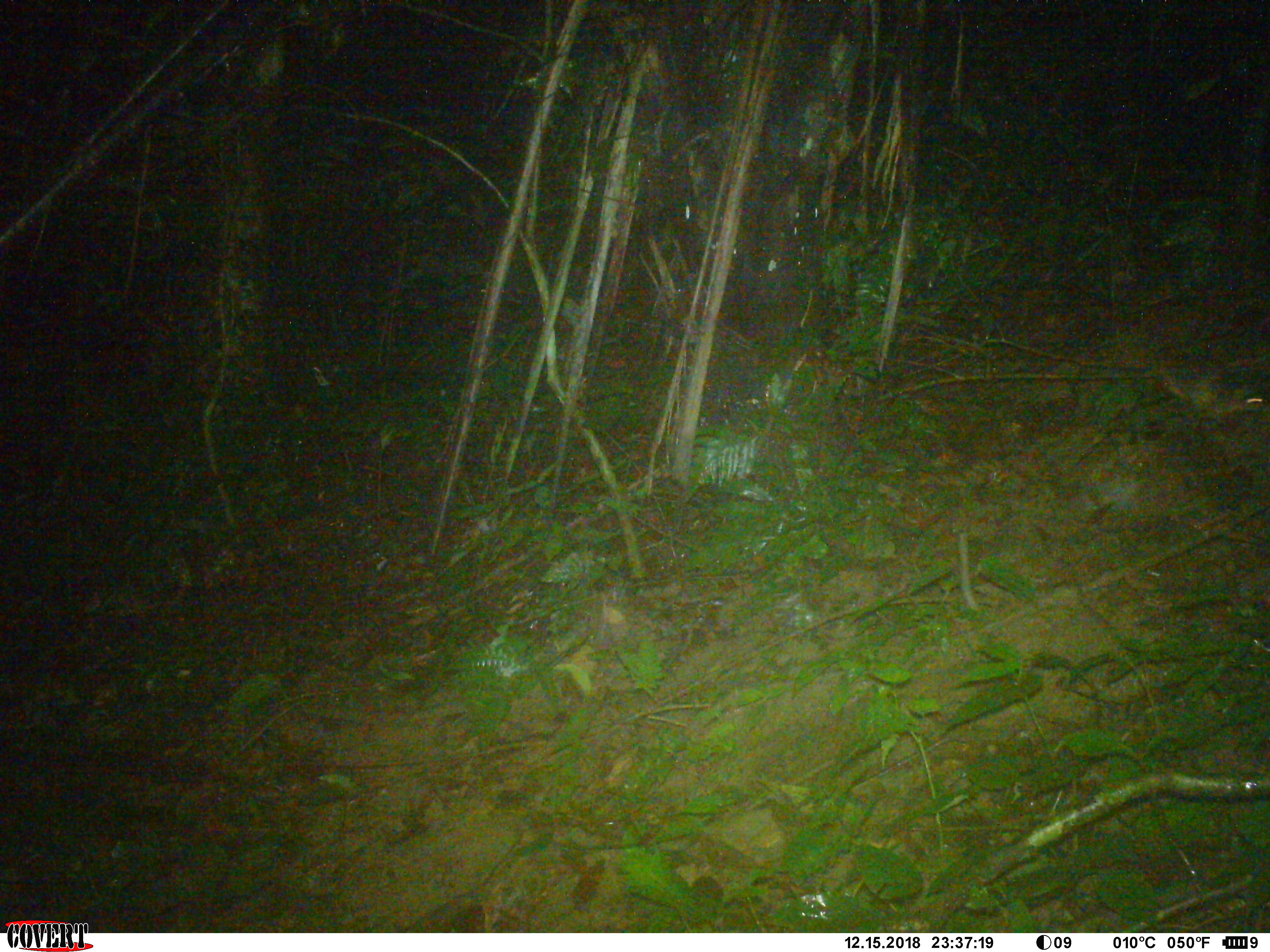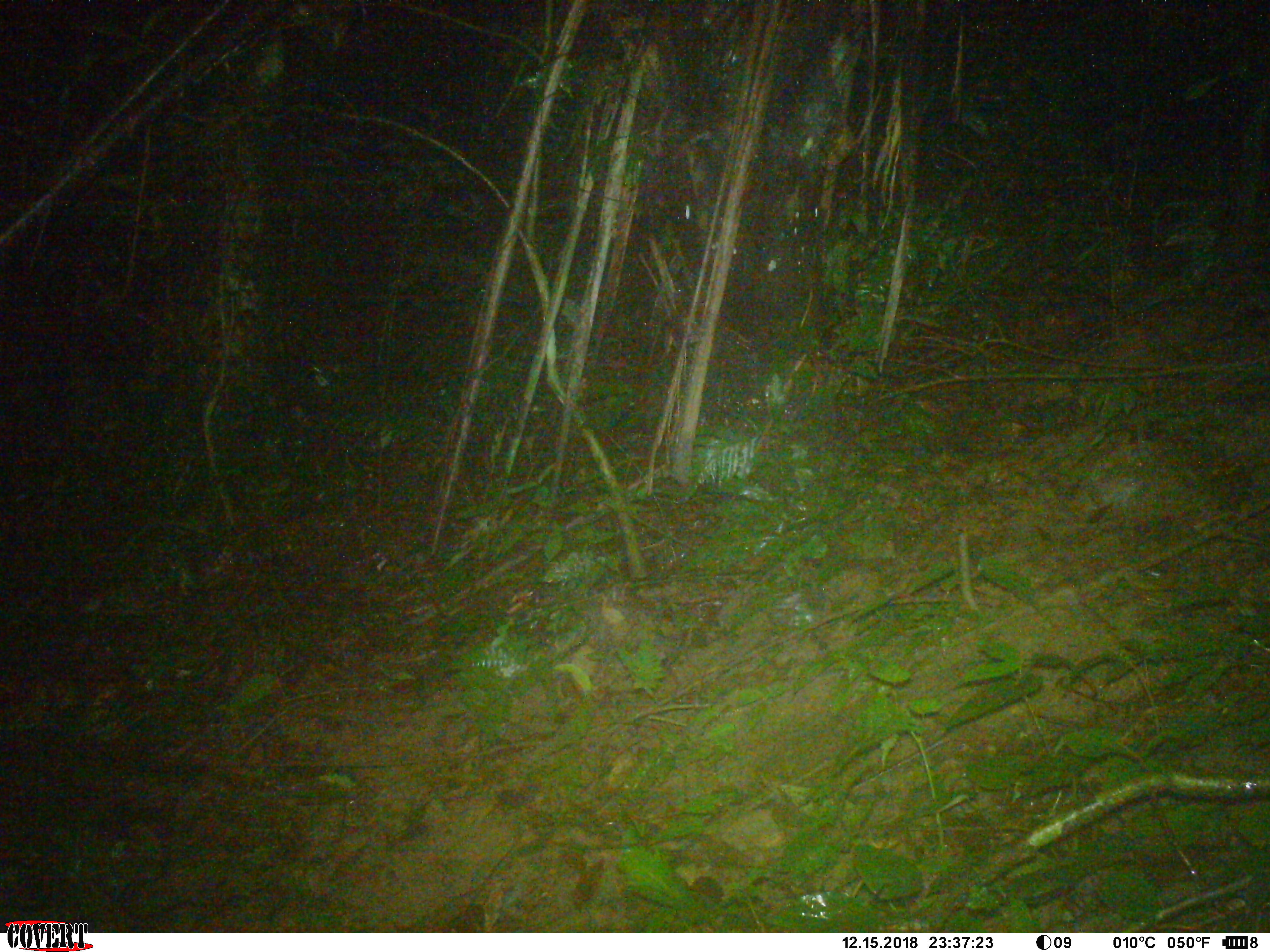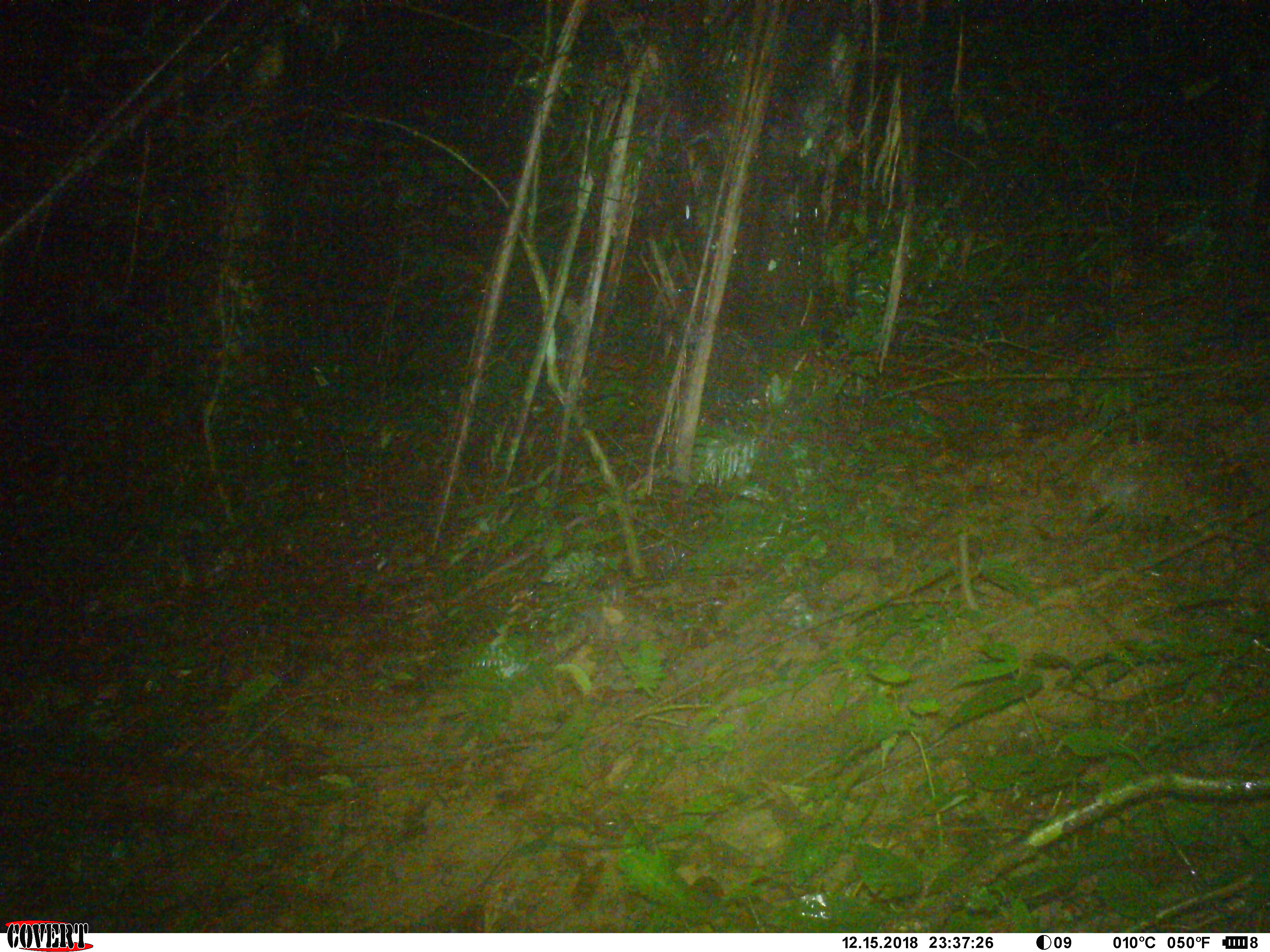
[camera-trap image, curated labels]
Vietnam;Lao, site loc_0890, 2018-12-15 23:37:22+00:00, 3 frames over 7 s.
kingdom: Animalia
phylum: Chordata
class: Mammalia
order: Rodentia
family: Muridae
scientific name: Muridae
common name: old-world mice and rats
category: unidentified murid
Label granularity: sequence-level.